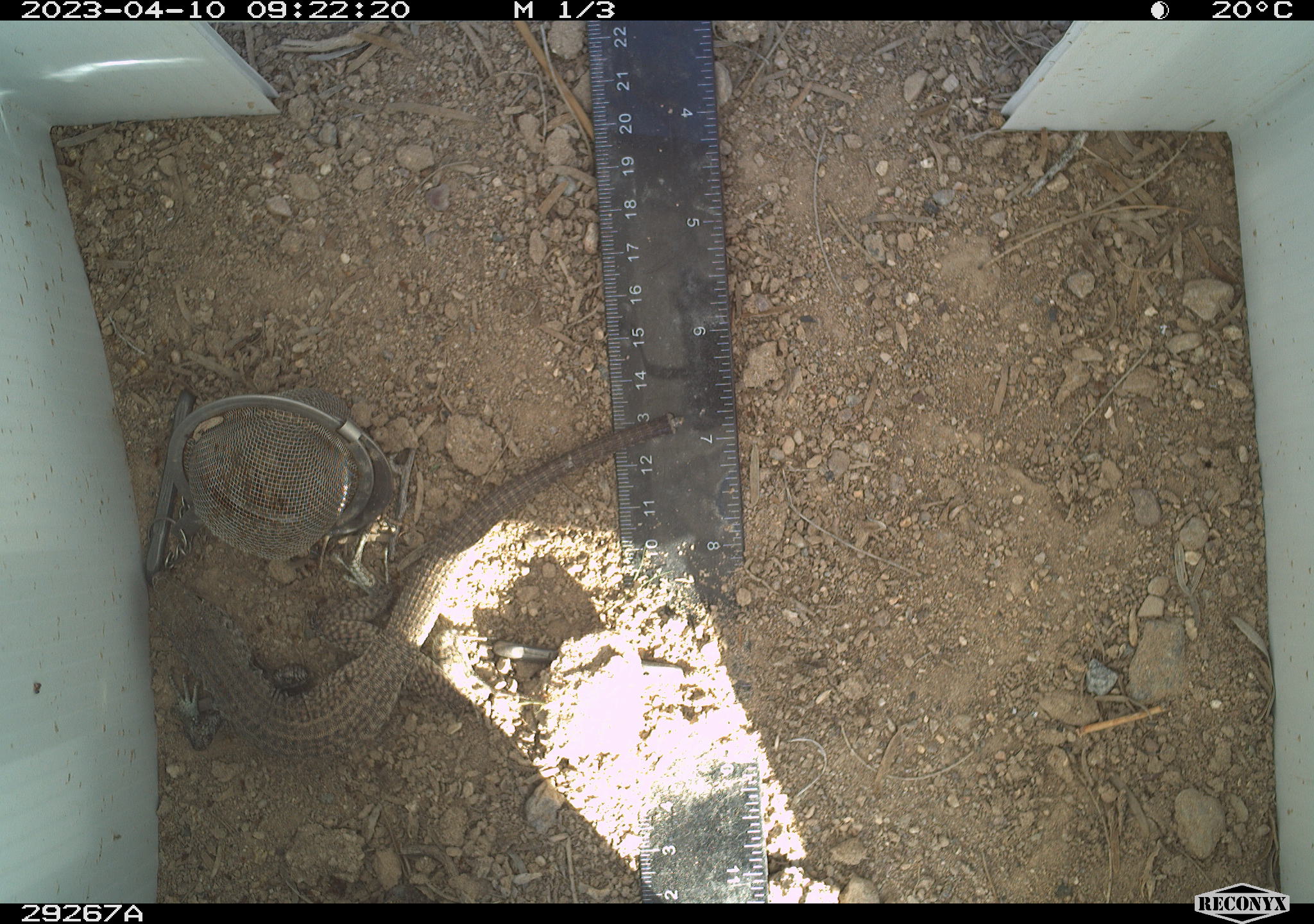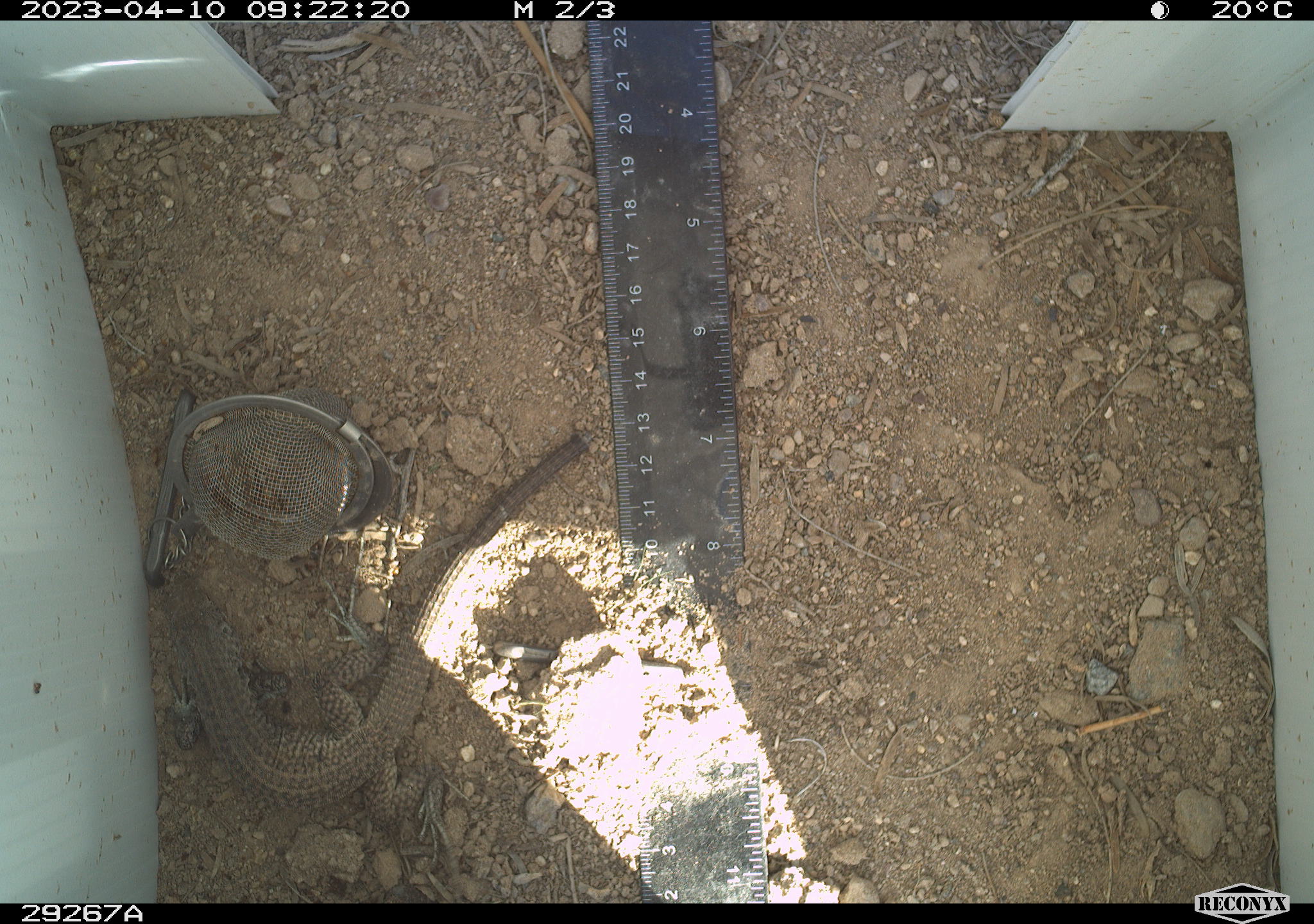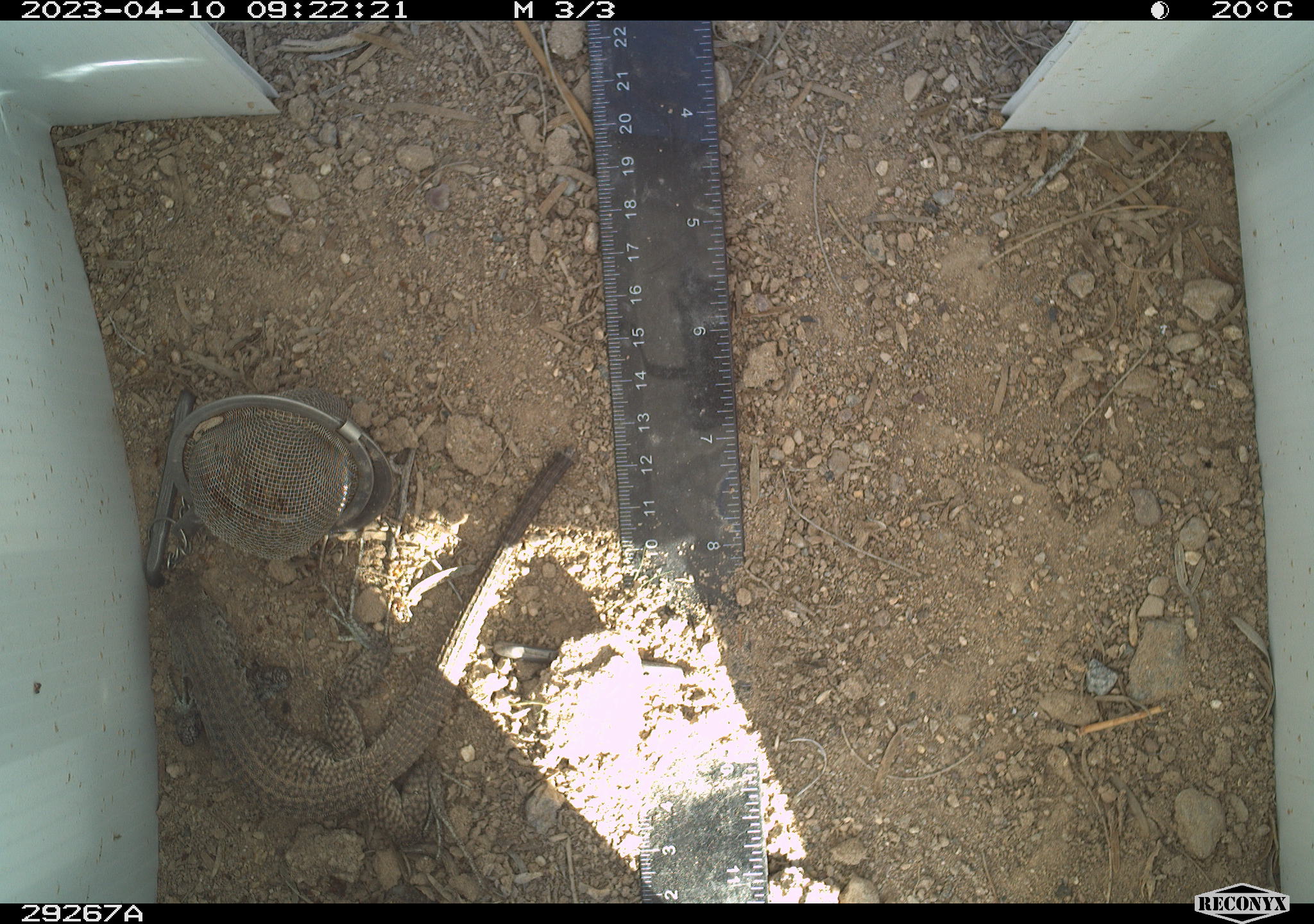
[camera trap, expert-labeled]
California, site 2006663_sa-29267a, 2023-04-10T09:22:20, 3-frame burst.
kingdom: Animalia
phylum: Chordata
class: Reptilia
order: Squamata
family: Teiidae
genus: Aspidoscelis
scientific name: Aspidoscelis tigris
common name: western whiptail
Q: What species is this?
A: Western whiptail (Aspidoscelis tigris).